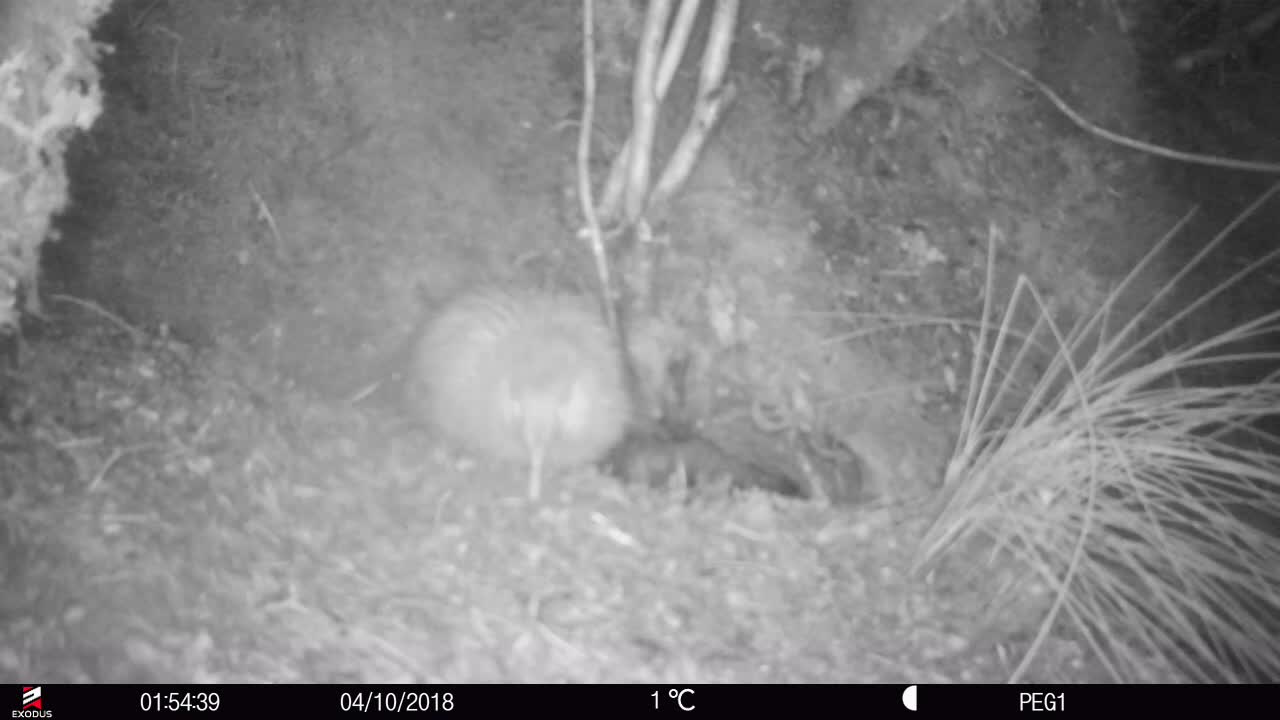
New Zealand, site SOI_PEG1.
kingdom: Animalia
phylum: Chordata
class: Aves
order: Apterygiformes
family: Apterygidae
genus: Apteryx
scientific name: Apteryx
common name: kiwi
Kiwi (Apteryx).